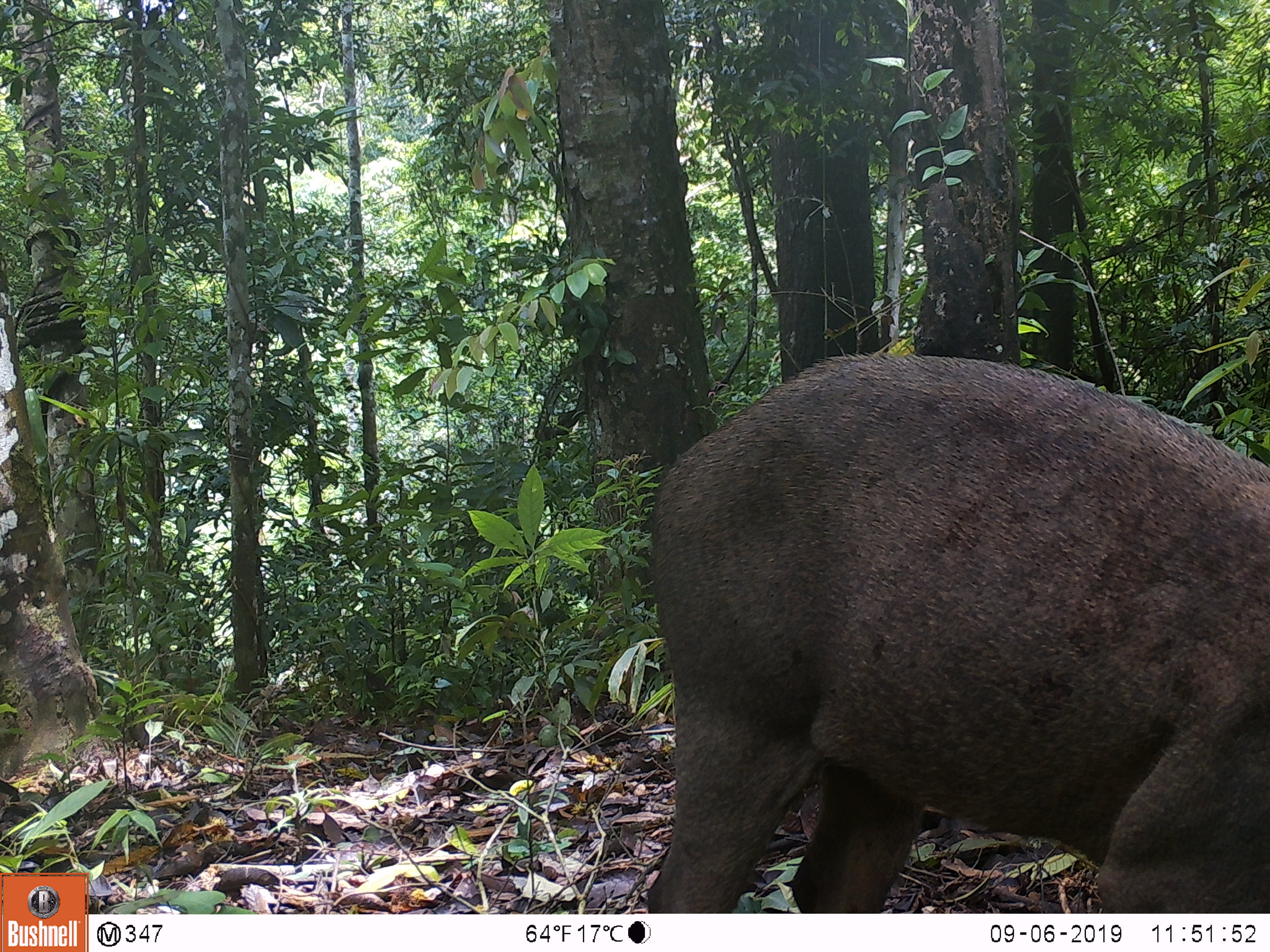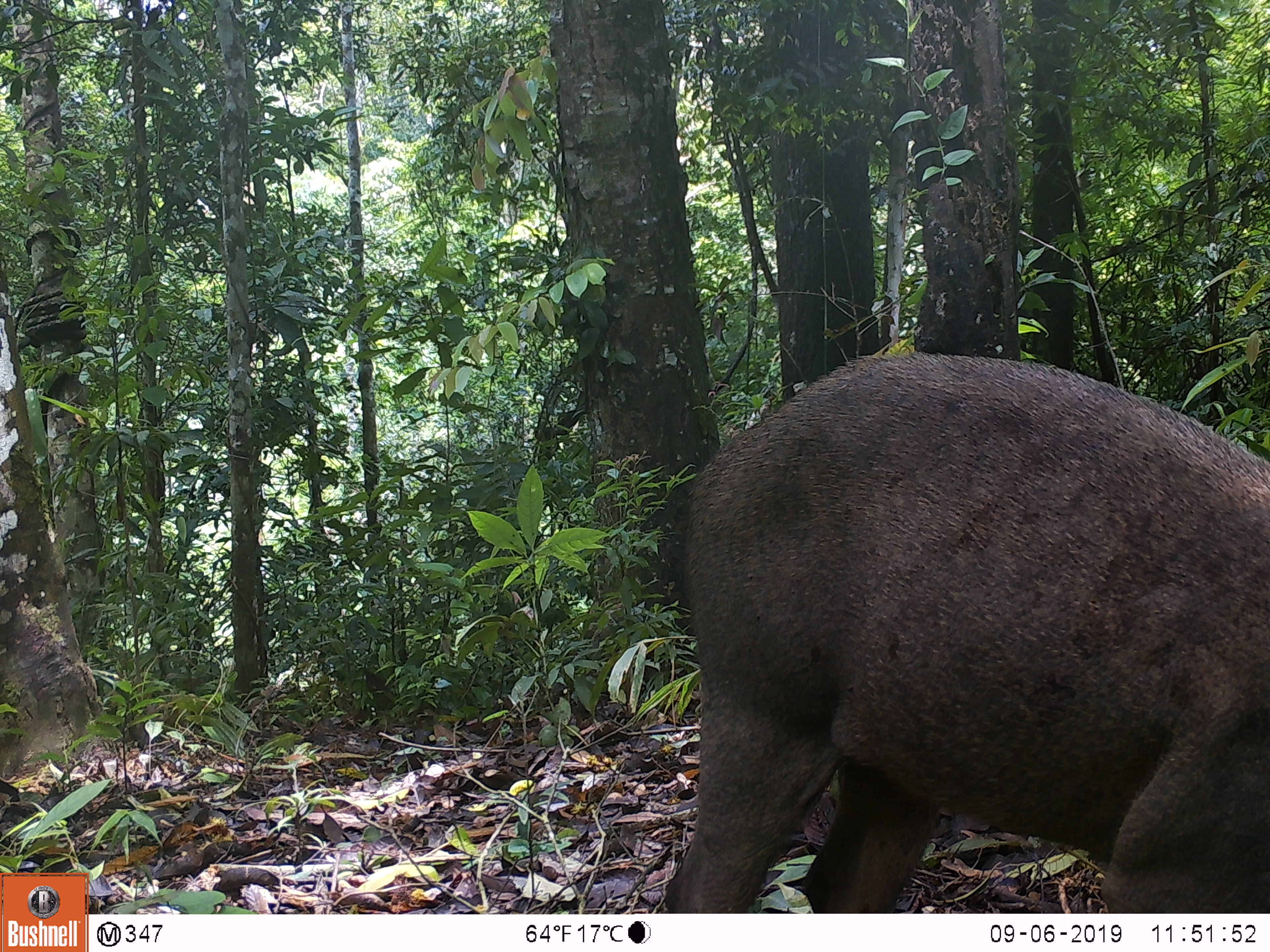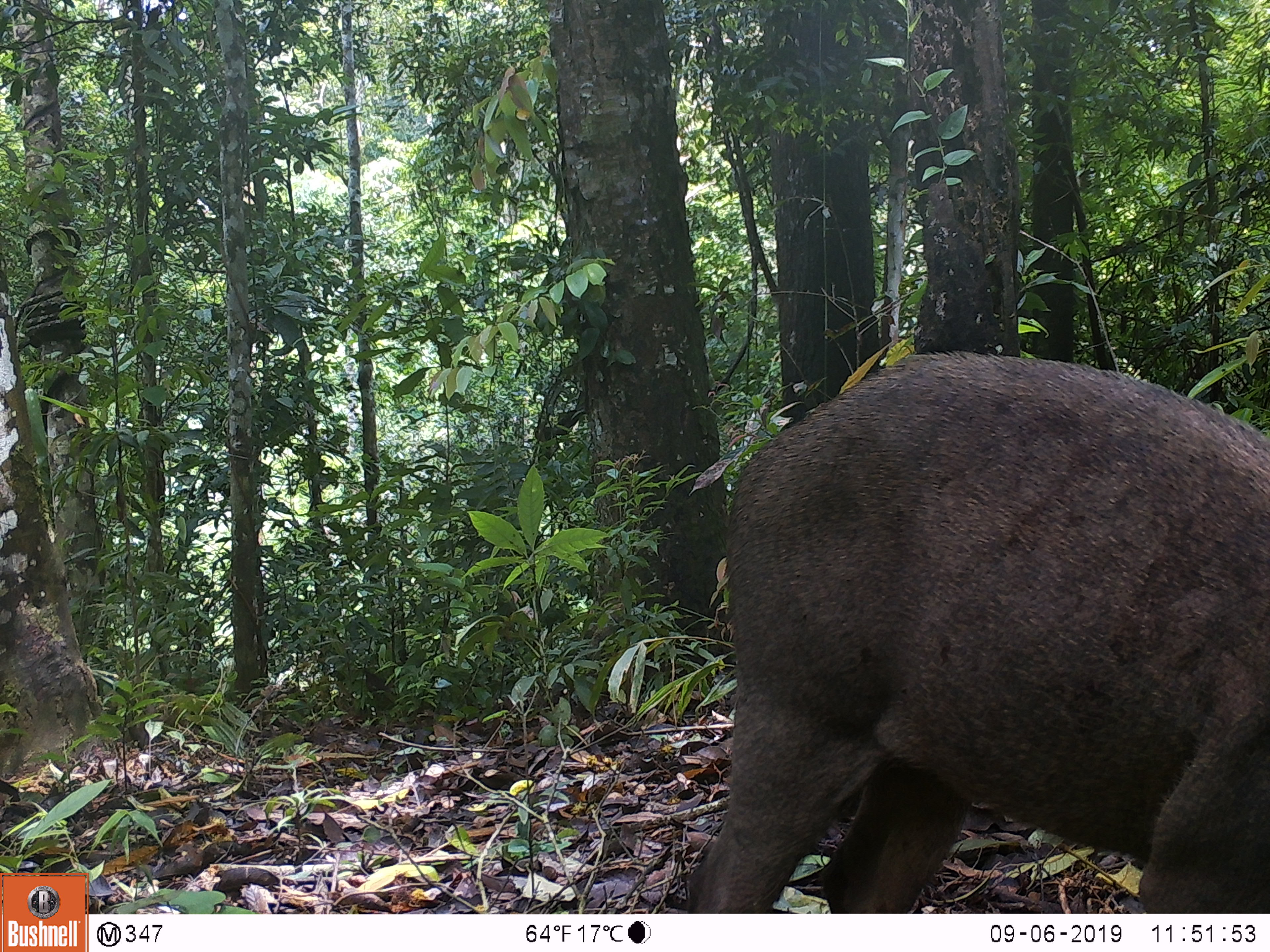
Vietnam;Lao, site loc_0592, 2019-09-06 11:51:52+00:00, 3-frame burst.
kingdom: Animalia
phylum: Chordata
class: Mammalia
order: Artiodactyla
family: Suidae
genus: Sus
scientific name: Sus scrofa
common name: eurasian wild pig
Eurasian wild pig (Sus scrofa). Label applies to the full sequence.